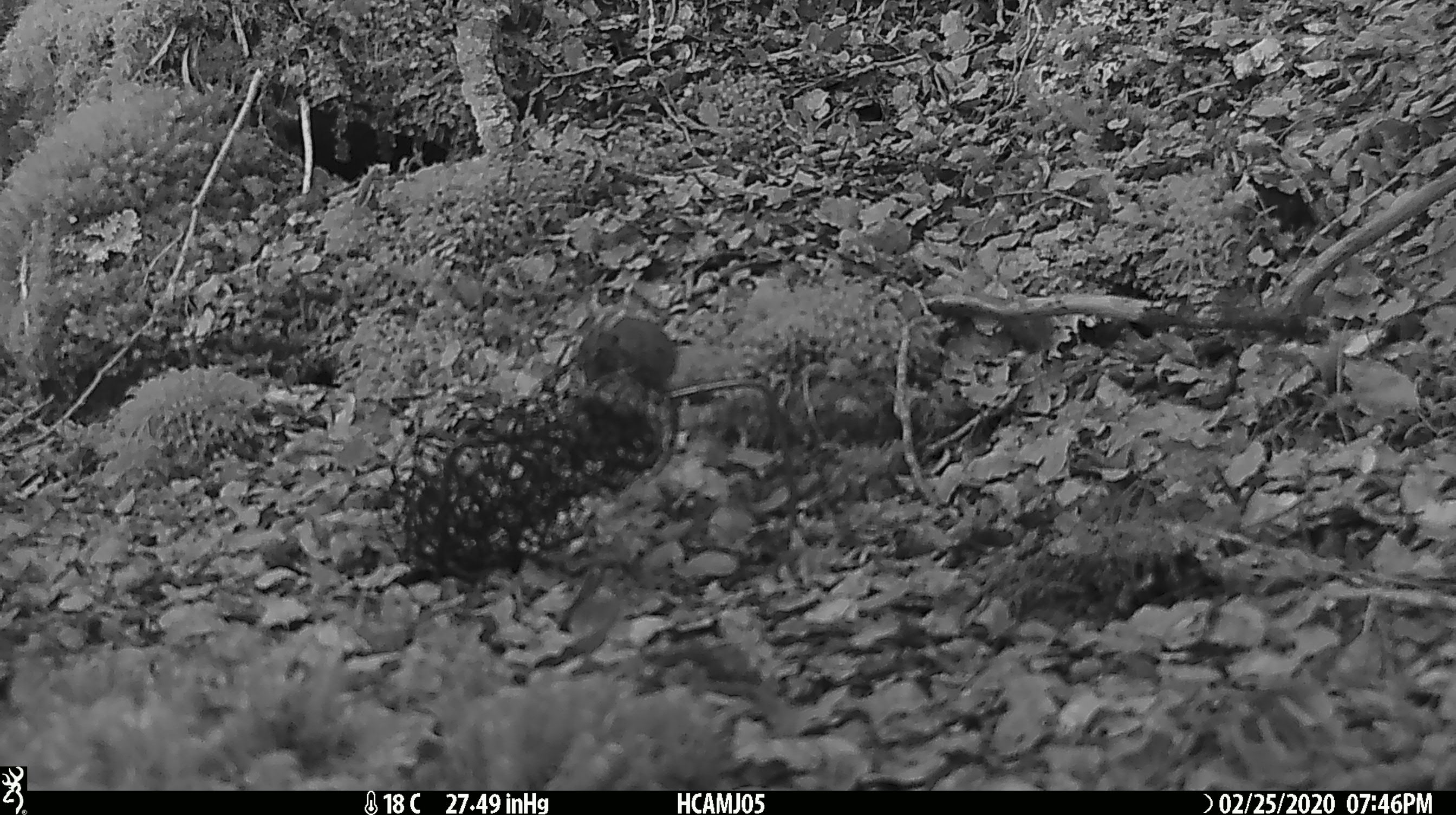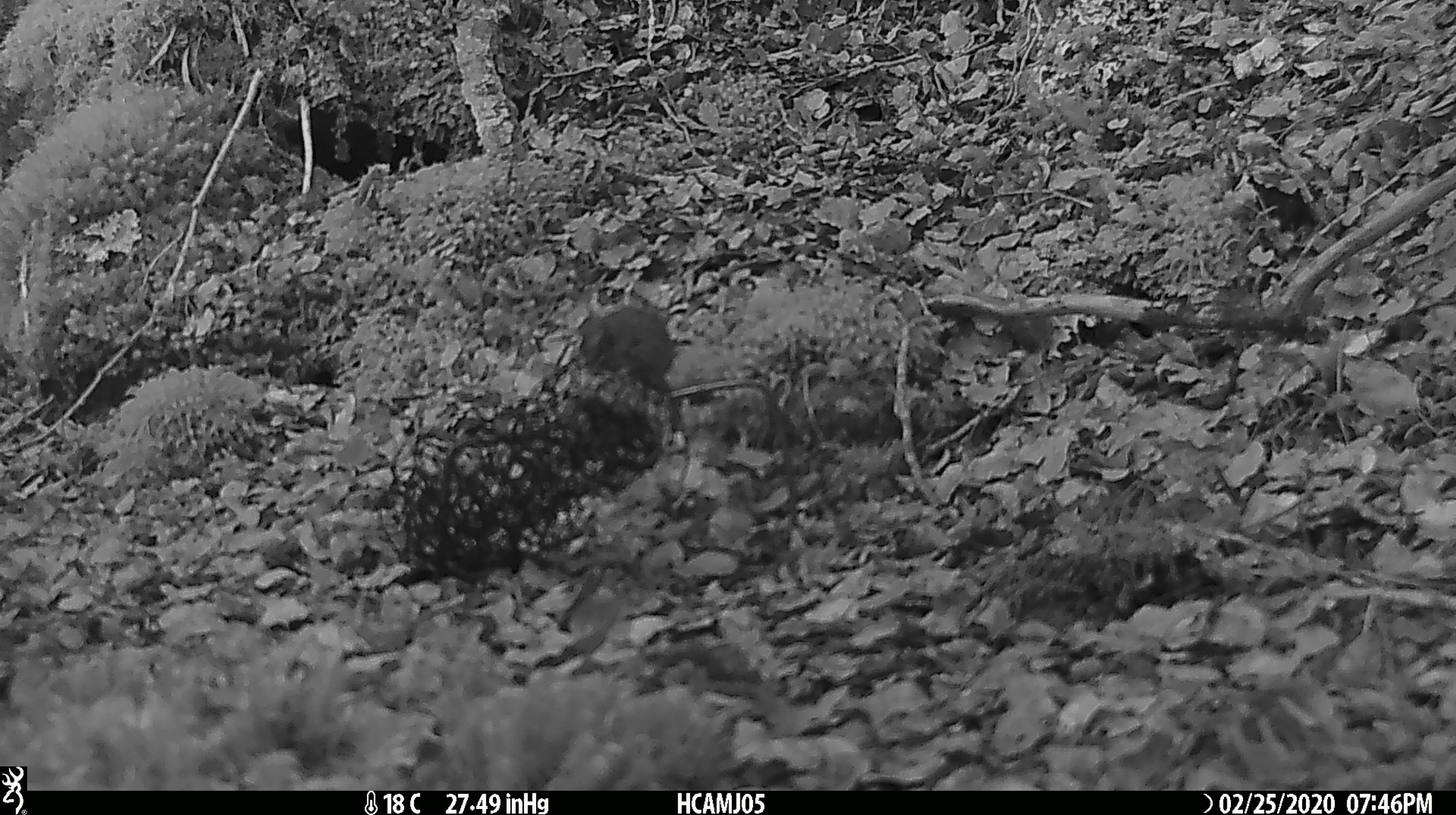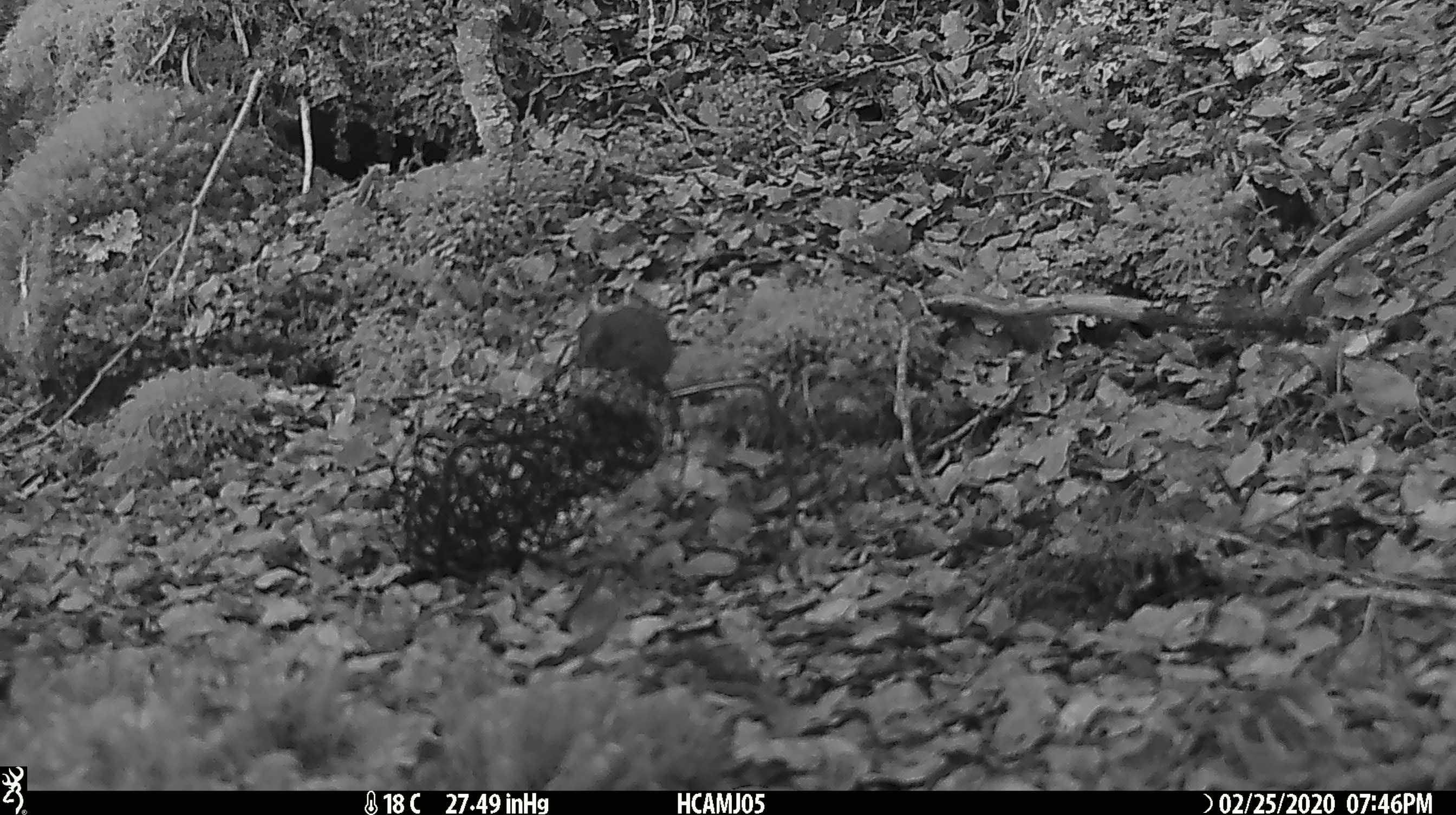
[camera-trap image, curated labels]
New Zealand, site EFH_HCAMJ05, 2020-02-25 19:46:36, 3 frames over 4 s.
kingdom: Animalia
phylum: Chordata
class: Mammalia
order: Rodentia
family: Muridae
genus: Mus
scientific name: Mus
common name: mouse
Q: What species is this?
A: Mouse (Mus).